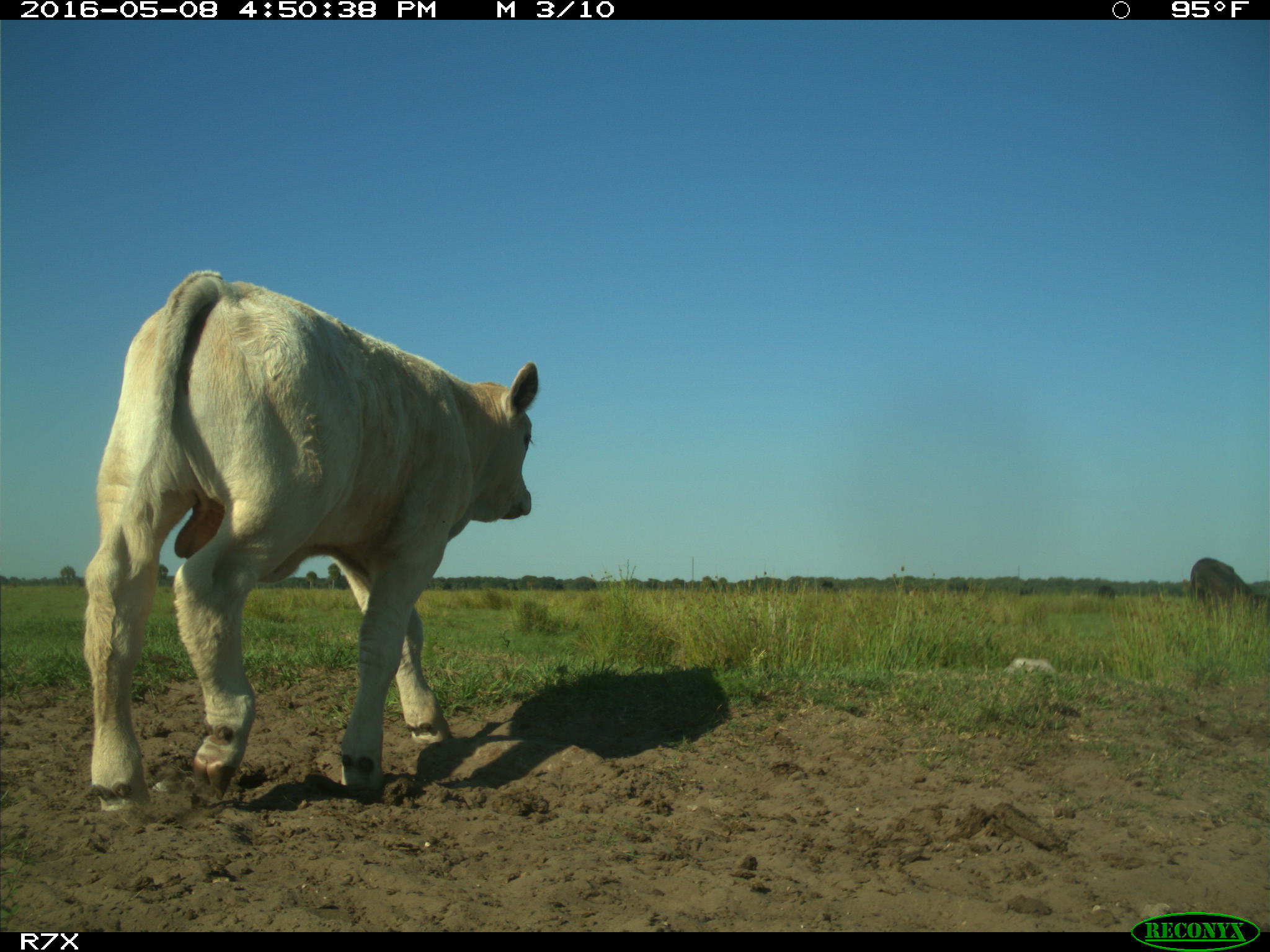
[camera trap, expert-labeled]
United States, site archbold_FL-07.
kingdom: Animalia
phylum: Chordata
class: Mammalia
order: Artiodactyla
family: Bovidae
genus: Bos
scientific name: Bos taurus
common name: domestic cow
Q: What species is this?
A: Bos taurus (domestic cow).